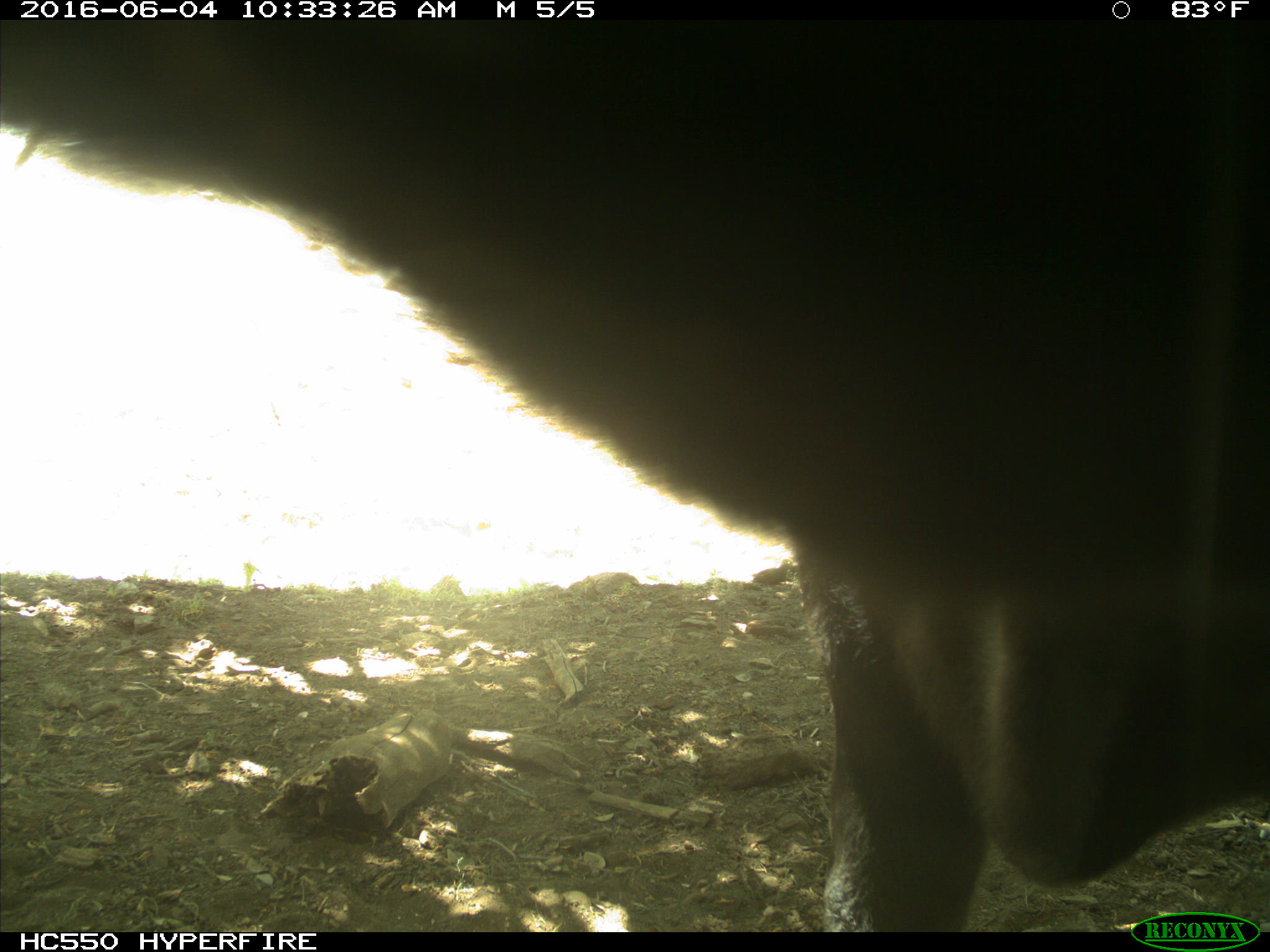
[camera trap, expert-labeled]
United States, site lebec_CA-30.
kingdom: Animalia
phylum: Chordata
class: Mammalia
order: Artiodactyla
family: Bovidae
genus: Bos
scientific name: Bos taurus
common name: domestic cow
Bos taurus (domestic cow).